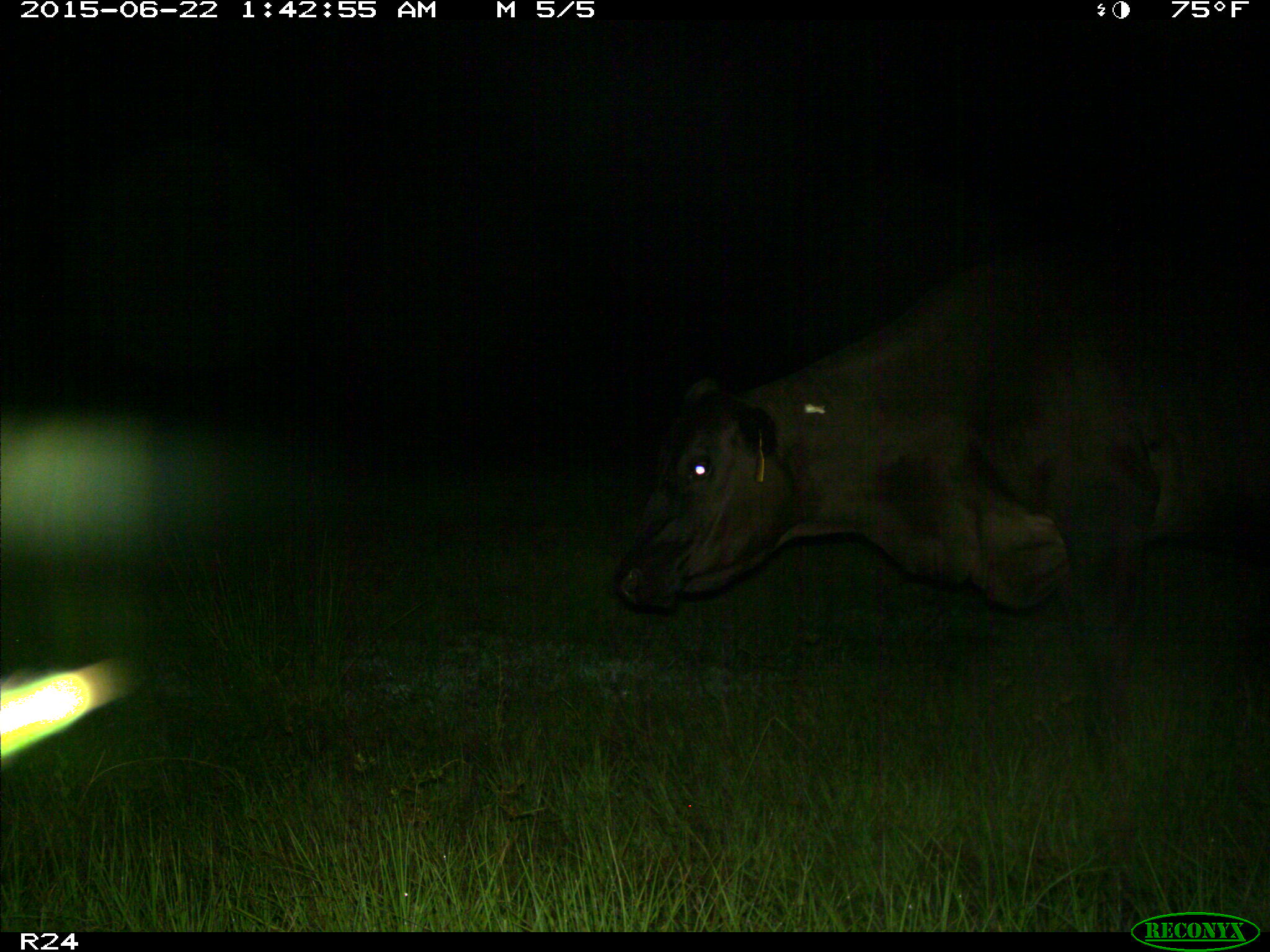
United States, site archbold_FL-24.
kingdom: Animalia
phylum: Chordata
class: Mammalia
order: Artiodactyla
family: Bovidae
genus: Bos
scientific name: Bos taurus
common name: domestic cow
Bos taurus (domestic cow).